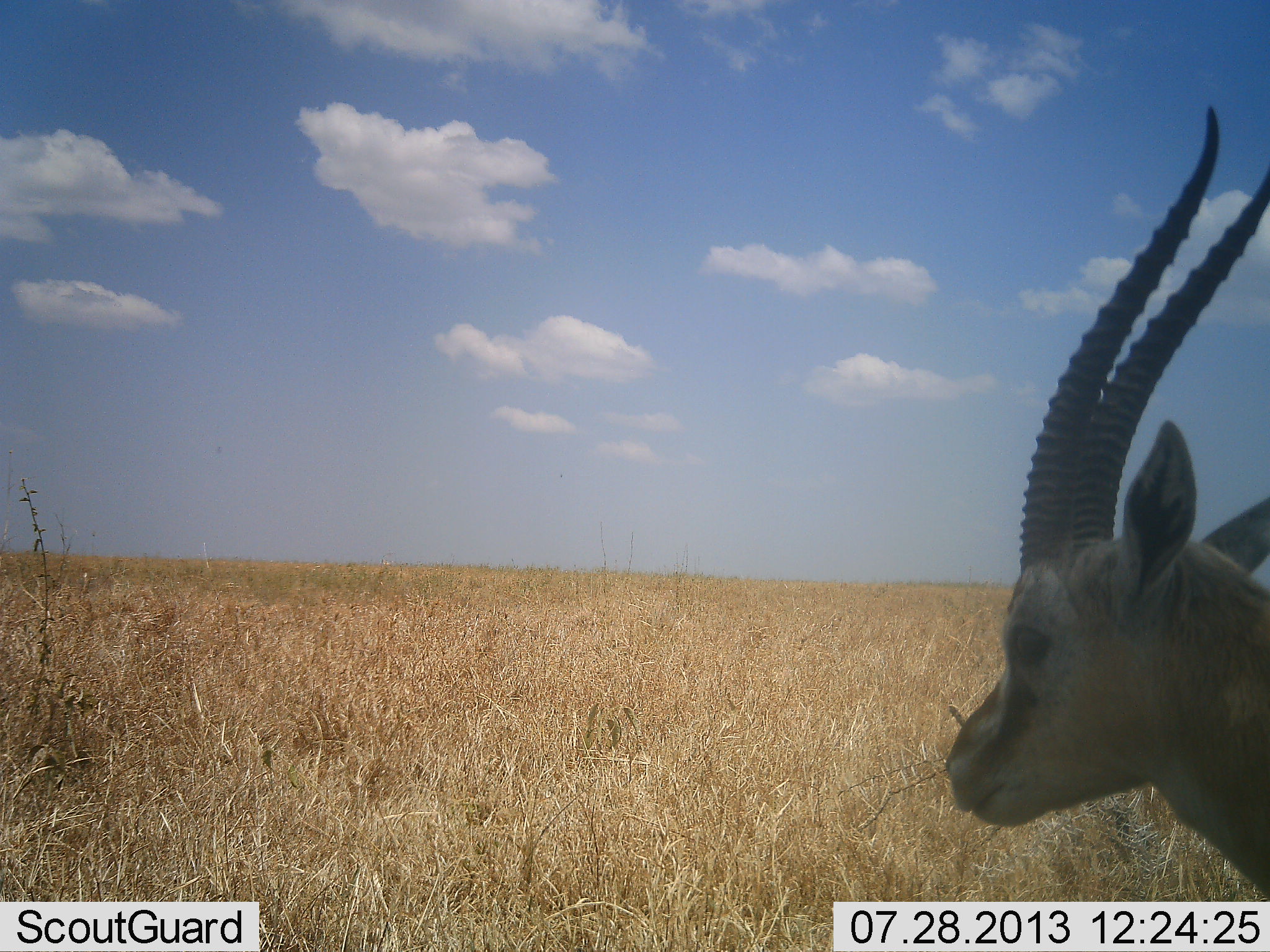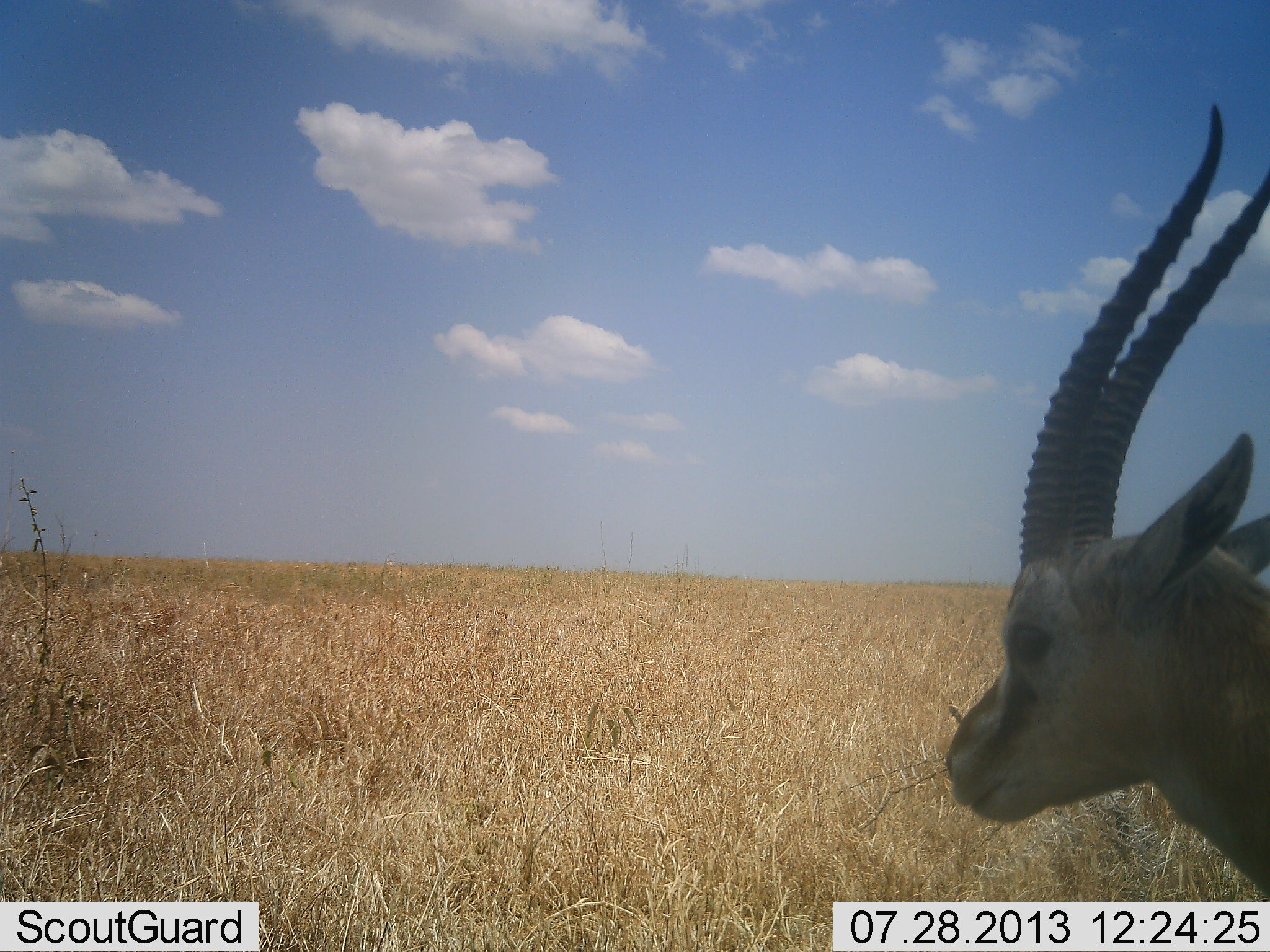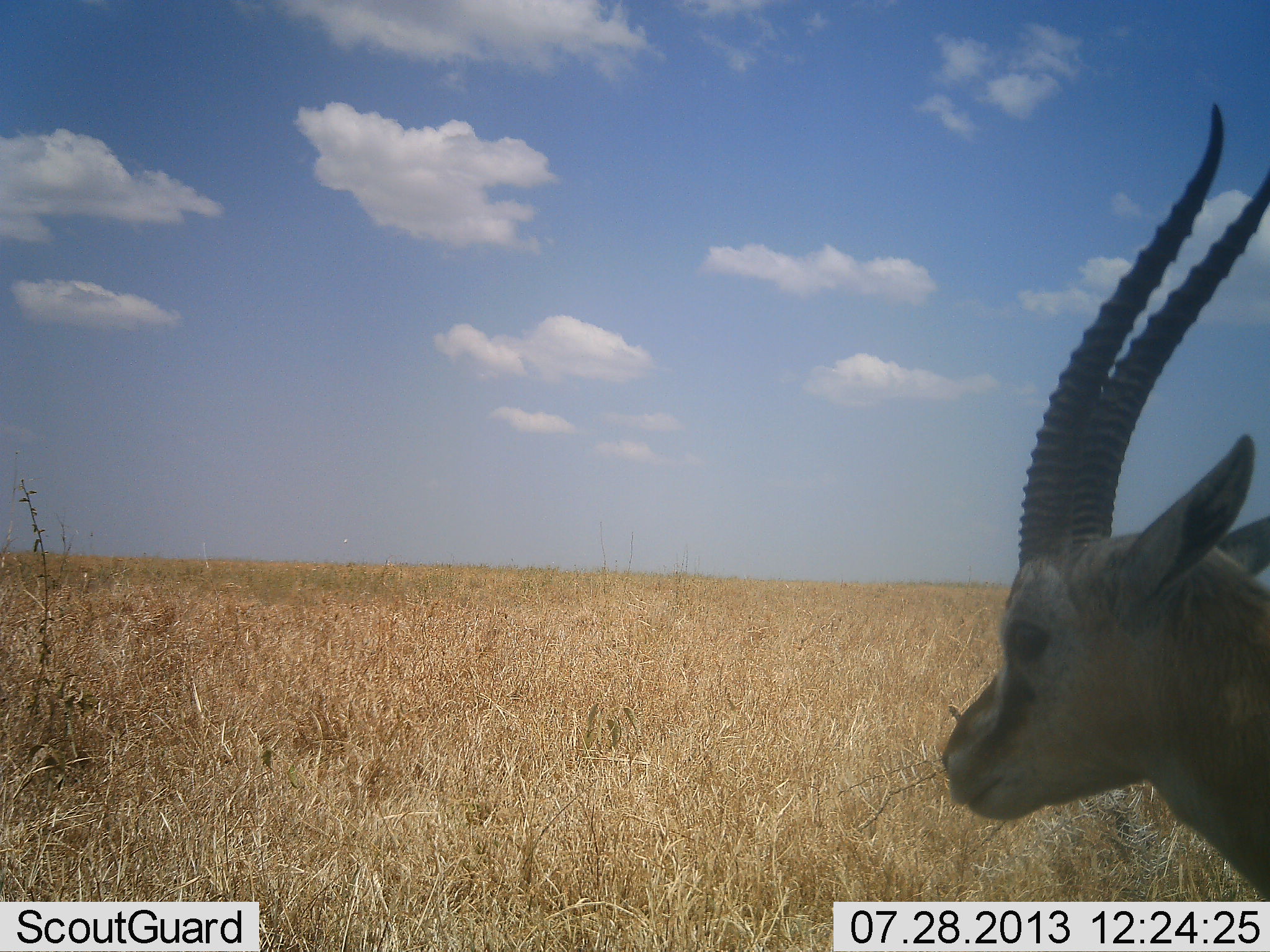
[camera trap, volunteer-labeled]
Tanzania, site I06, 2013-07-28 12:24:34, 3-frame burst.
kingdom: Animalia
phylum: Chordata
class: Mammalia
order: Artiodactyla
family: Bovidae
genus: Eudorcas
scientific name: Eudorcas thomsonii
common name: thomson's gazelle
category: gazellethomsons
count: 1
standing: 100%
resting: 6%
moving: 0%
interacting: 0%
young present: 0%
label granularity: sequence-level